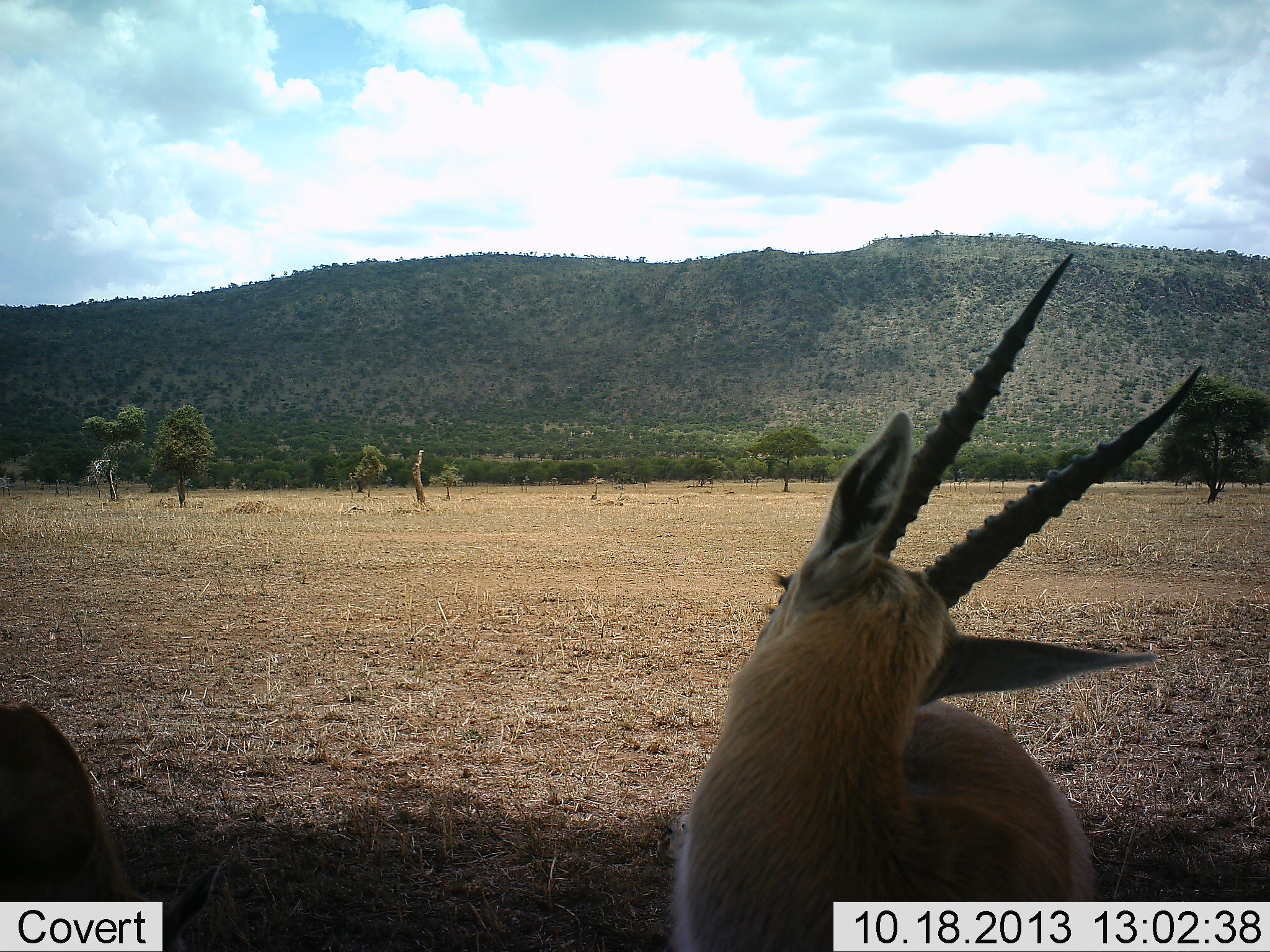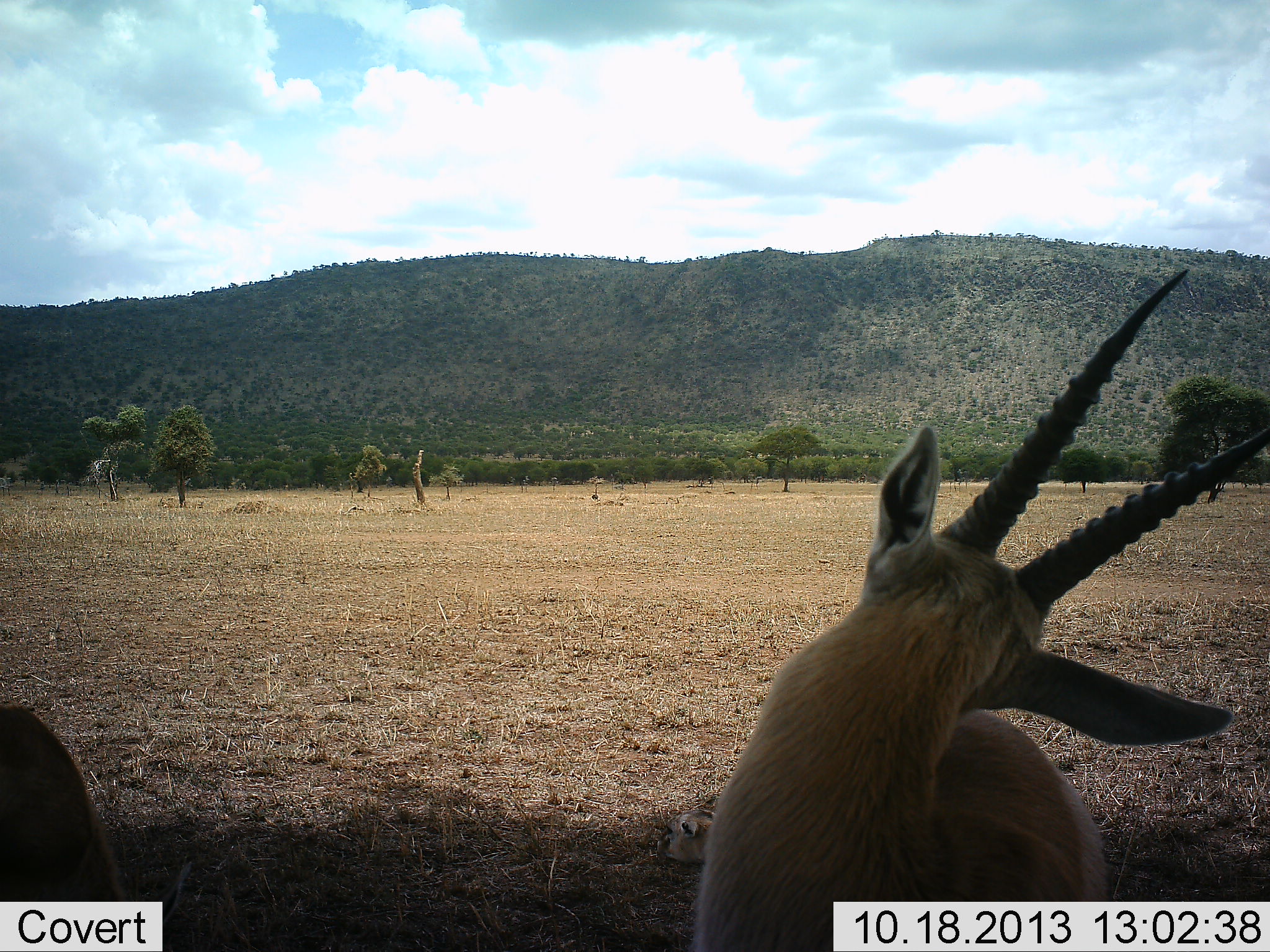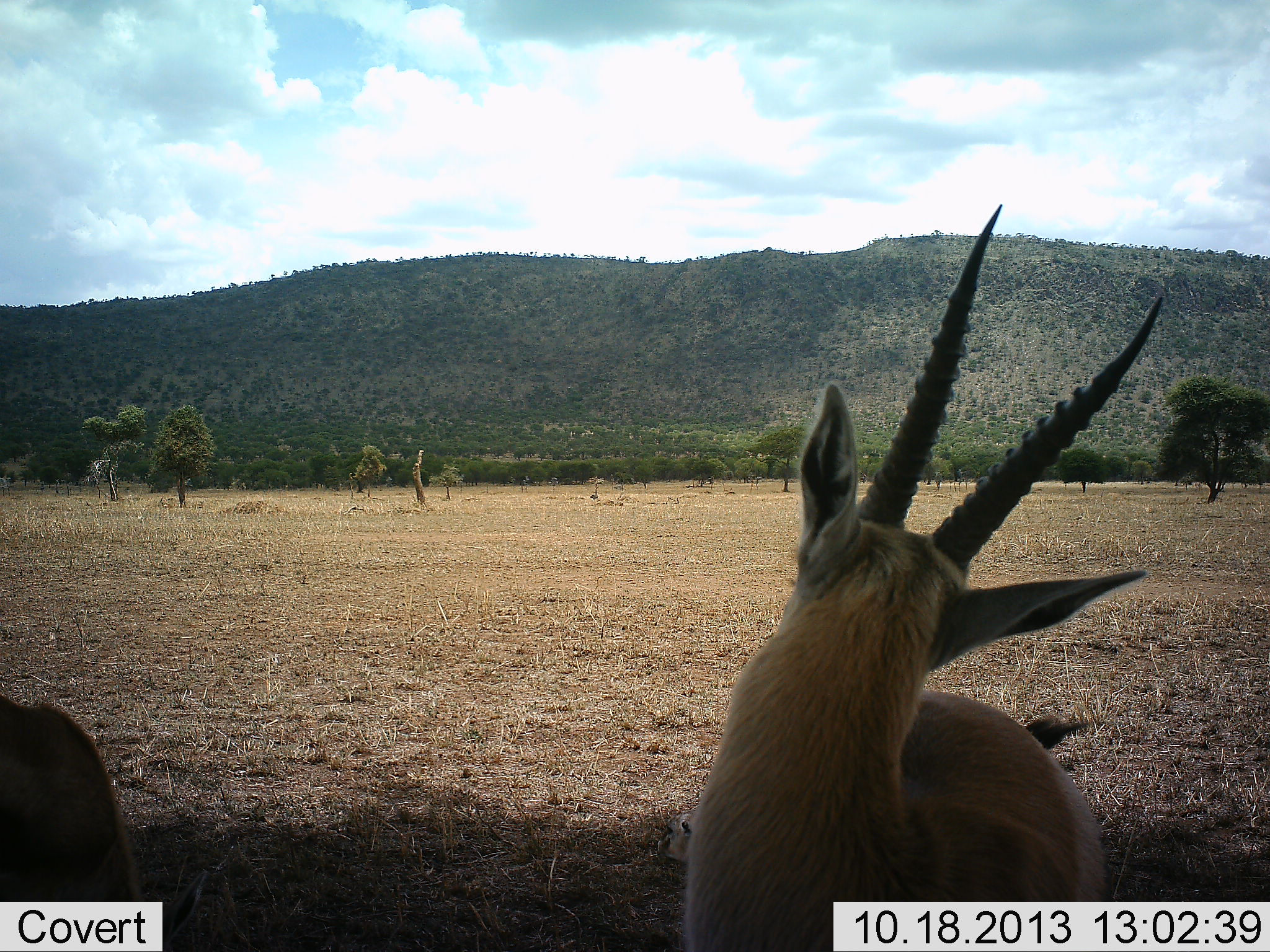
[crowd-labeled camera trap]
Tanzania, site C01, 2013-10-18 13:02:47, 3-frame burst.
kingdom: Animalia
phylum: Chordata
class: Mammalia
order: Artiodactyla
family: Bovidae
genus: Eudorcas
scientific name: Eudorcas thomsonii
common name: thomson's gazelle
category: gazellethomsons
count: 2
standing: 80%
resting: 20%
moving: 10%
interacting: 10%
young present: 0%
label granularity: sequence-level